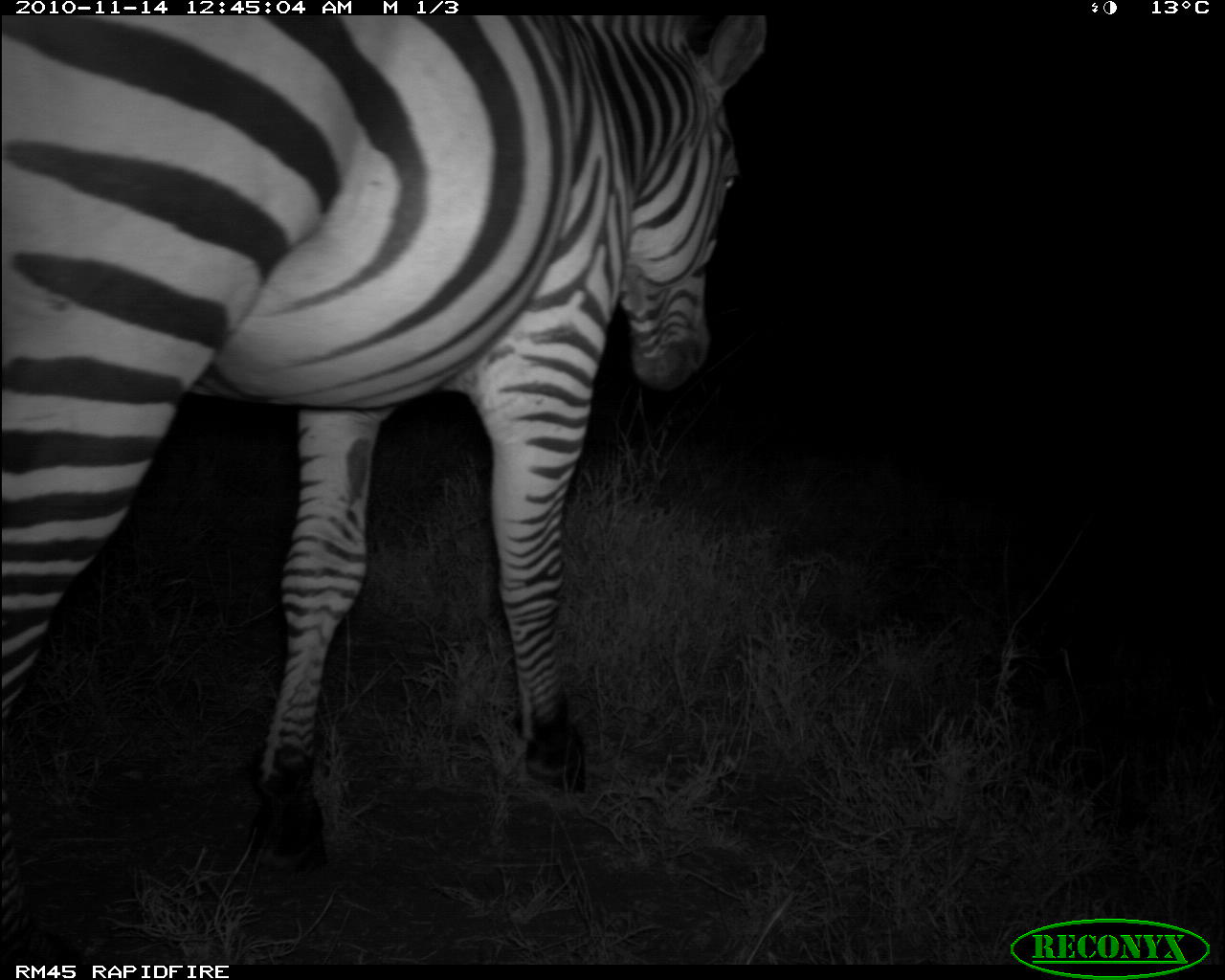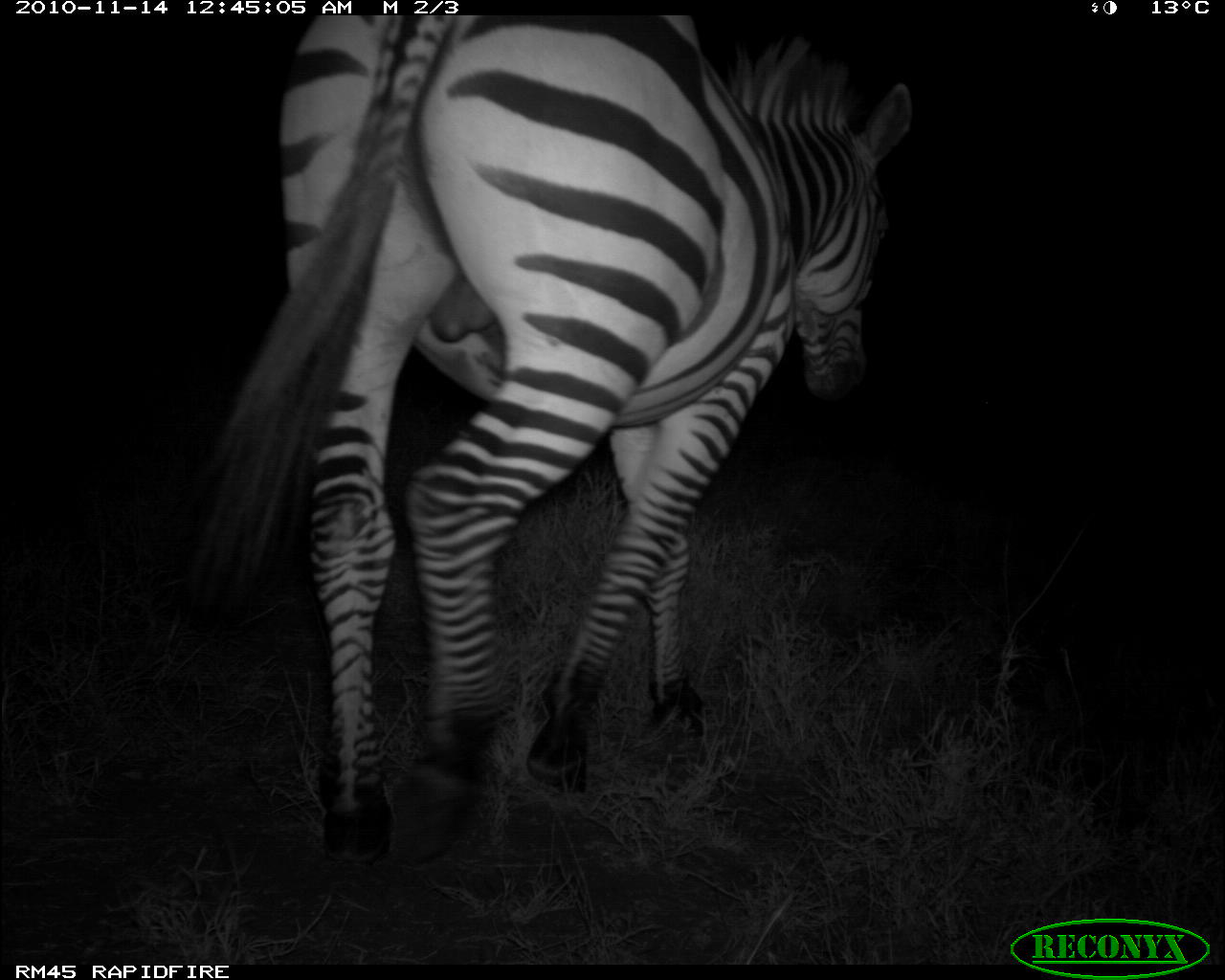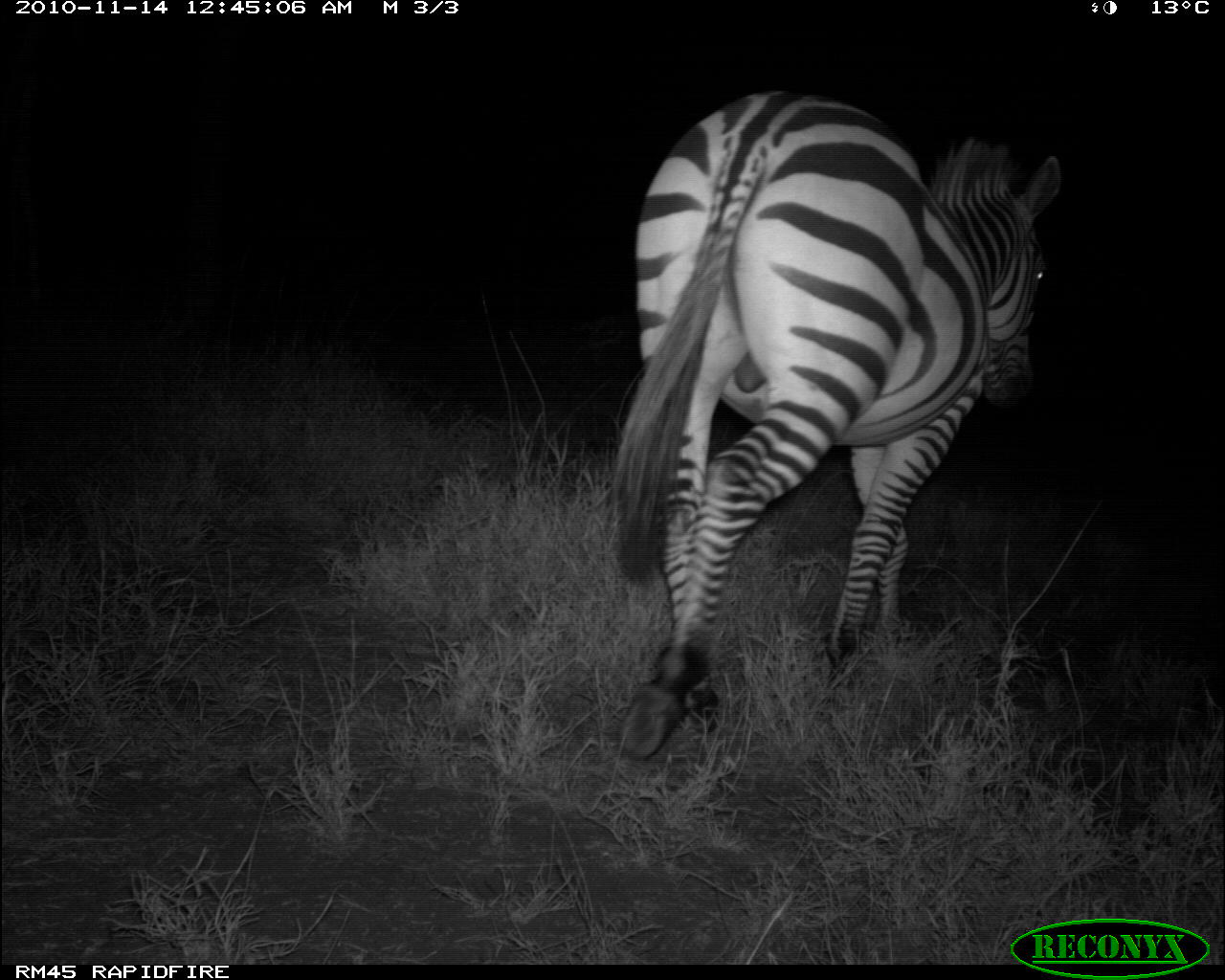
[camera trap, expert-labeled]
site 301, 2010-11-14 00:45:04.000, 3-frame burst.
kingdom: Animalia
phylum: Chordata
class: Mammalia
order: Perissodactyla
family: Equidae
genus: Equus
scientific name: Equus quagga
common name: plains zebra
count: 1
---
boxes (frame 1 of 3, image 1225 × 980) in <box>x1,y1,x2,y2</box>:
equus quagga: <box>0,15,770,964</box>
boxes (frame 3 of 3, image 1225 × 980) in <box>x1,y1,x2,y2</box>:
equus quagga: <box>604,87,1063,762</box>